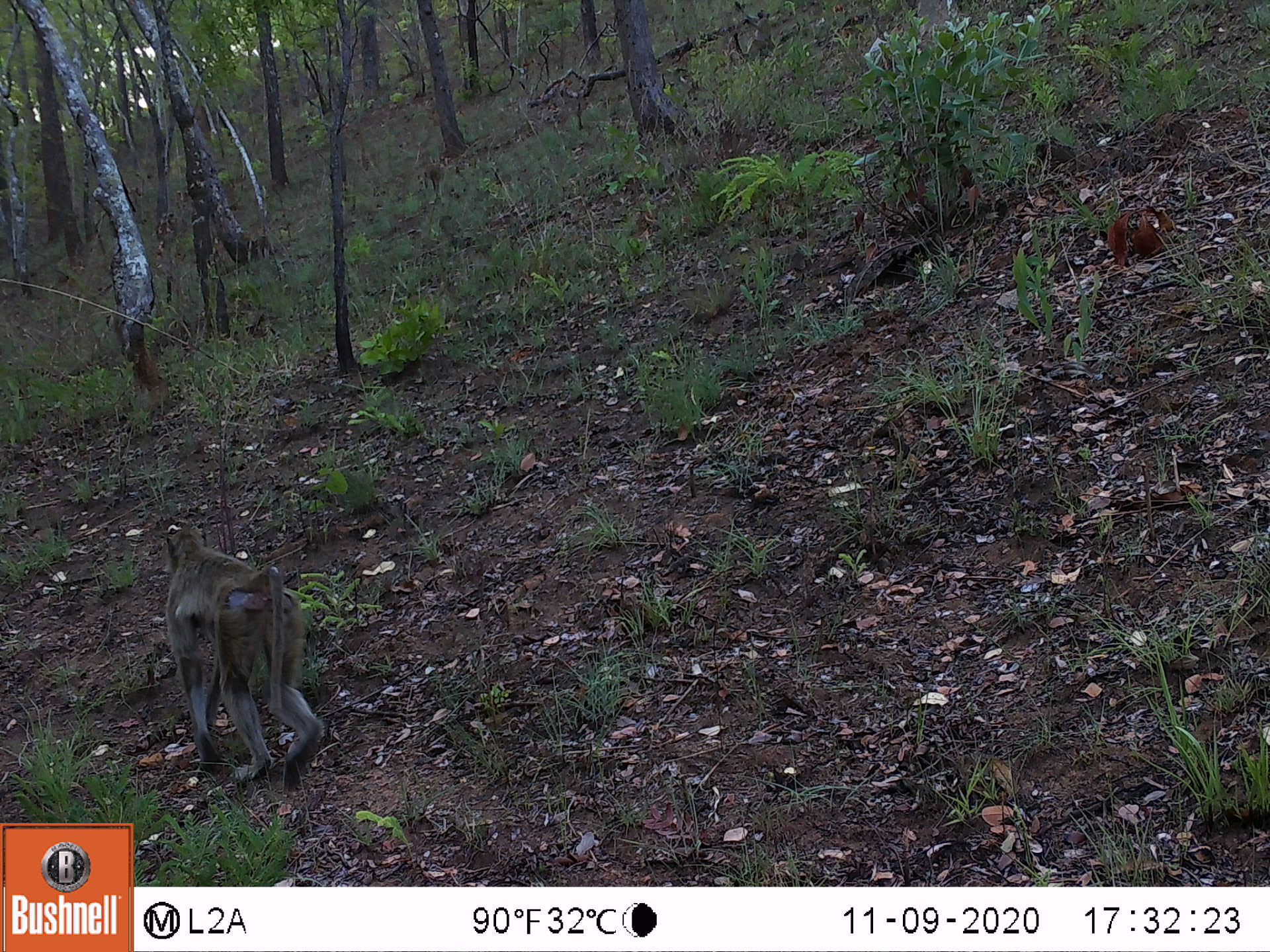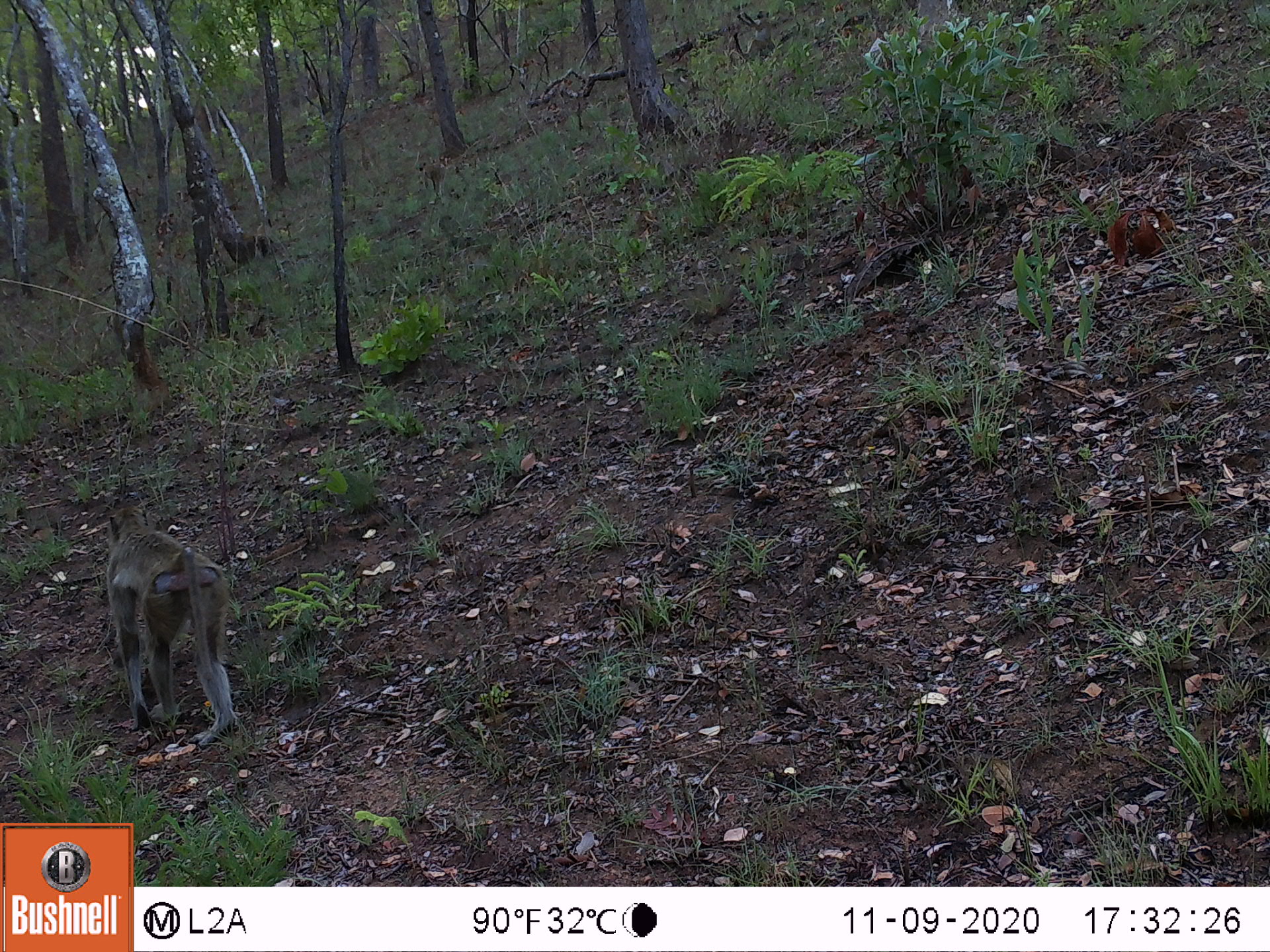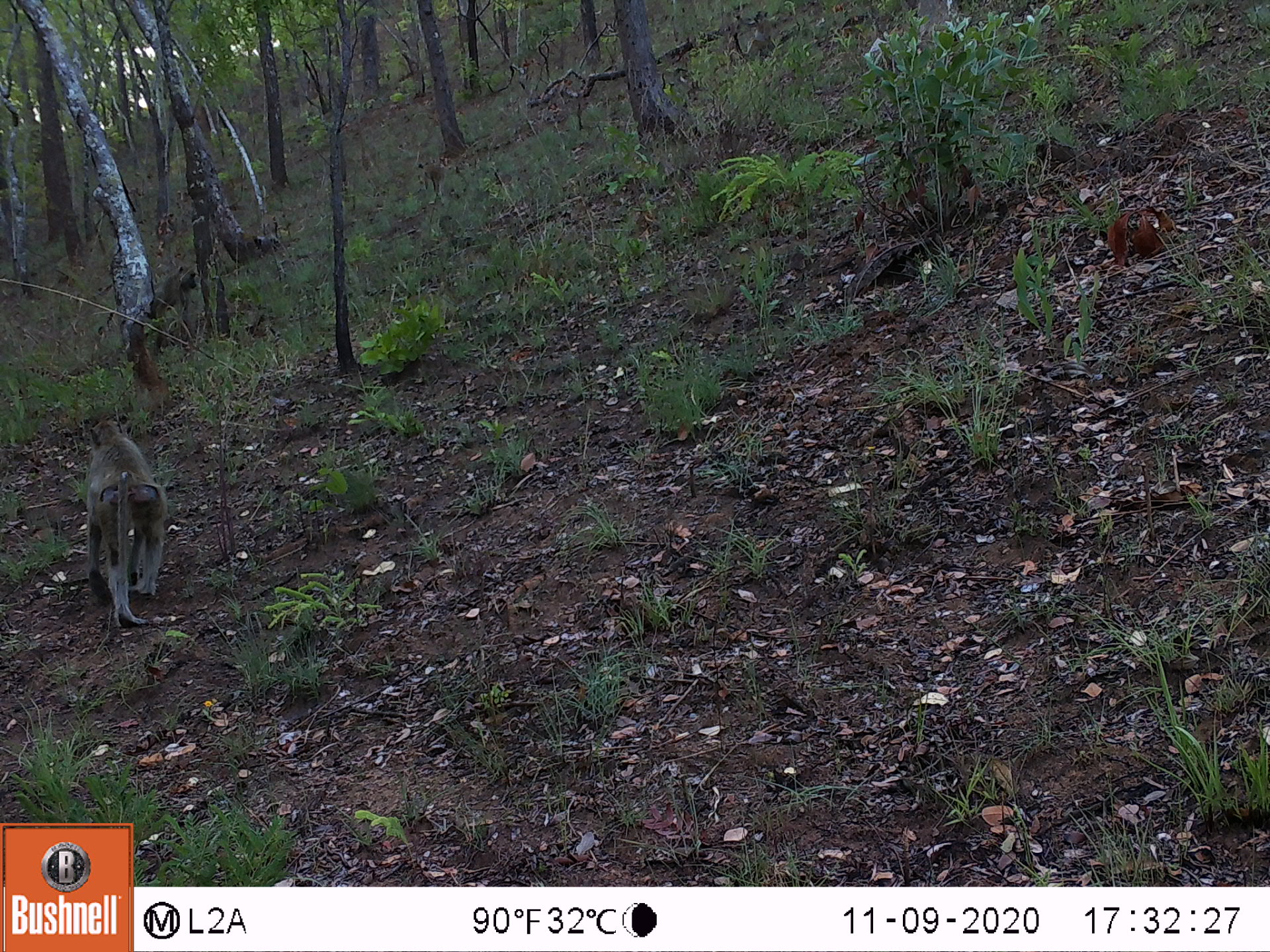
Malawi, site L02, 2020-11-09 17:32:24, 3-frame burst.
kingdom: Animalia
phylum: Chordata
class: Mammalia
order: Primates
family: Cercopithecidae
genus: Papio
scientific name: Papio cynocephalus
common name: yellow baboon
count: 3